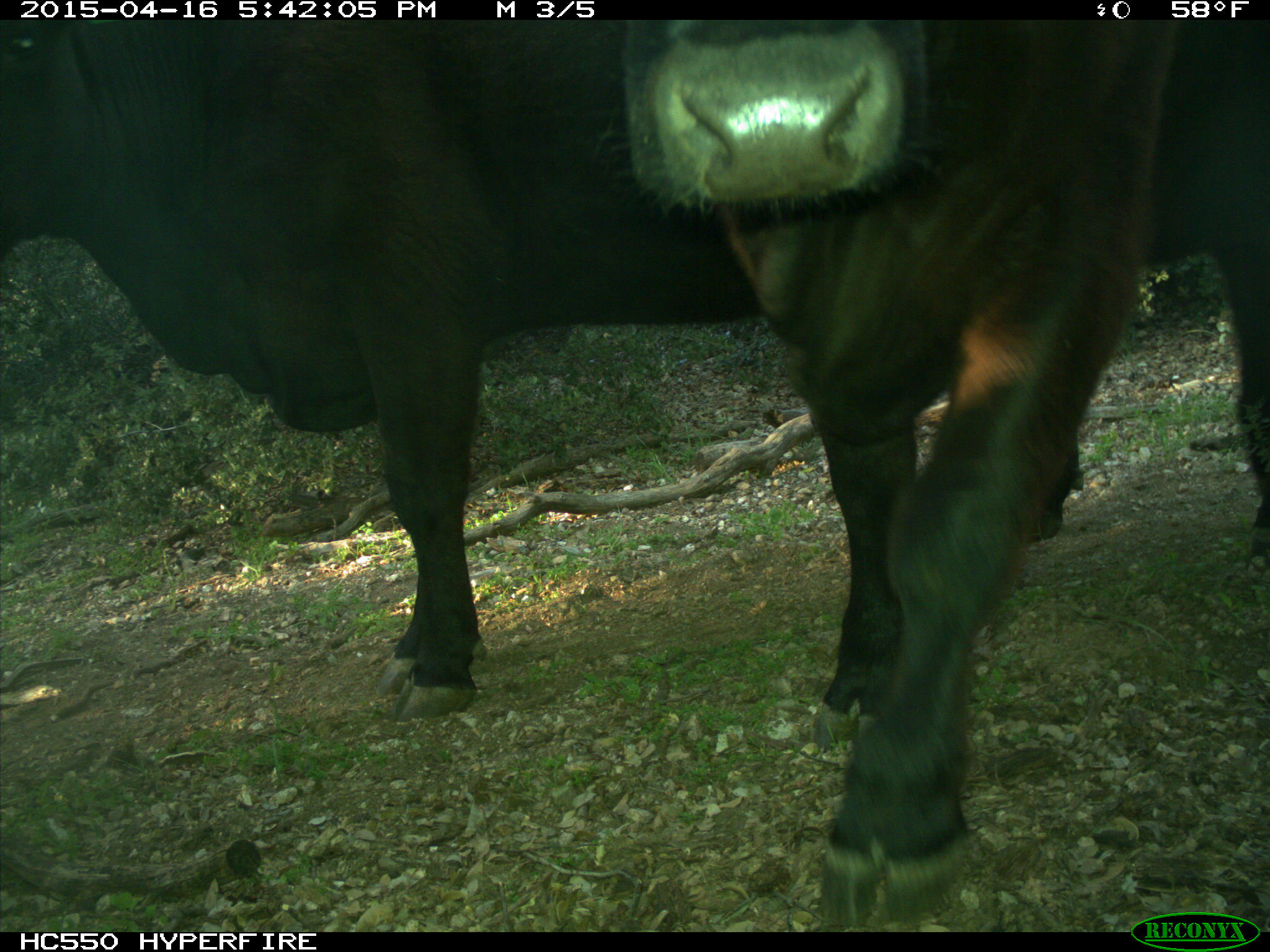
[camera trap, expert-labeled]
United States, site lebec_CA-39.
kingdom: Animalia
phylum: Chordata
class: Mammalia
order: Artiodactyla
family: Bovidae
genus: Bos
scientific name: Bos taurus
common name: domestic cow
Bos taurus (domestic cow).